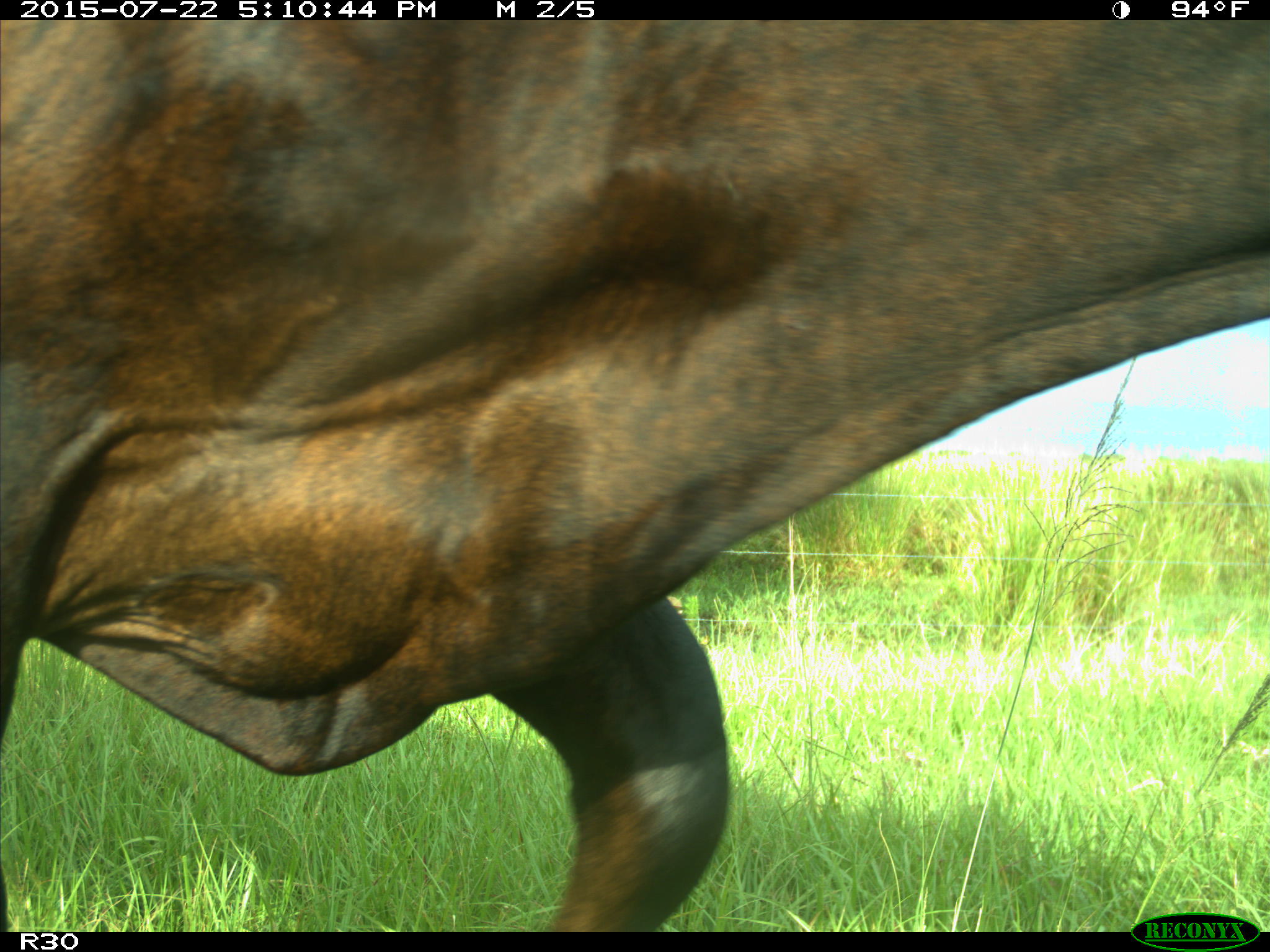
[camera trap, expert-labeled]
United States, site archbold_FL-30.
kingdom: Animalia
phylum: Chordata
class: Mammalia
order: Artiodactyla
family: Bovidae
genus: Bos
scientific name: Bos taurus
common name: domestic cow